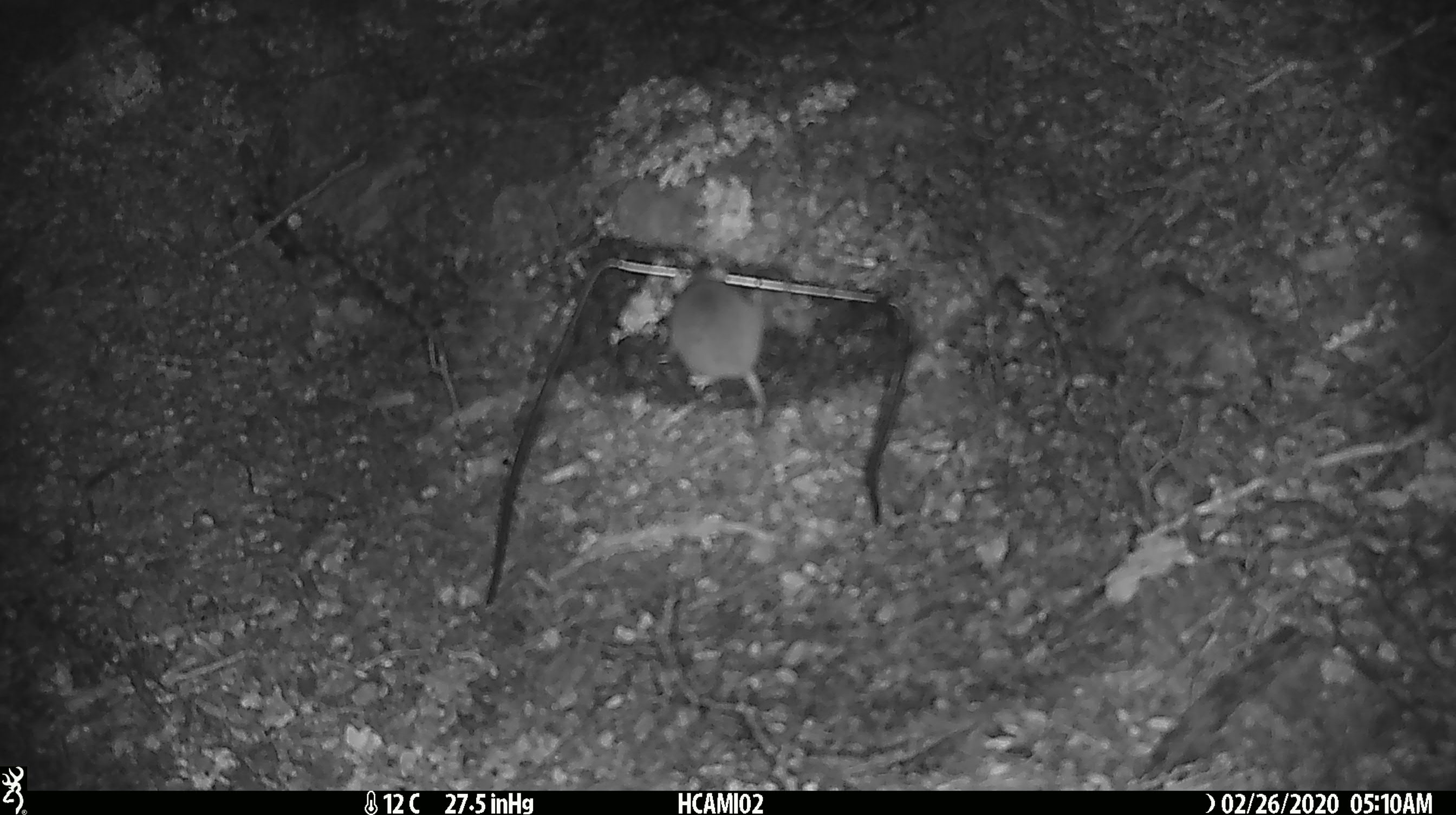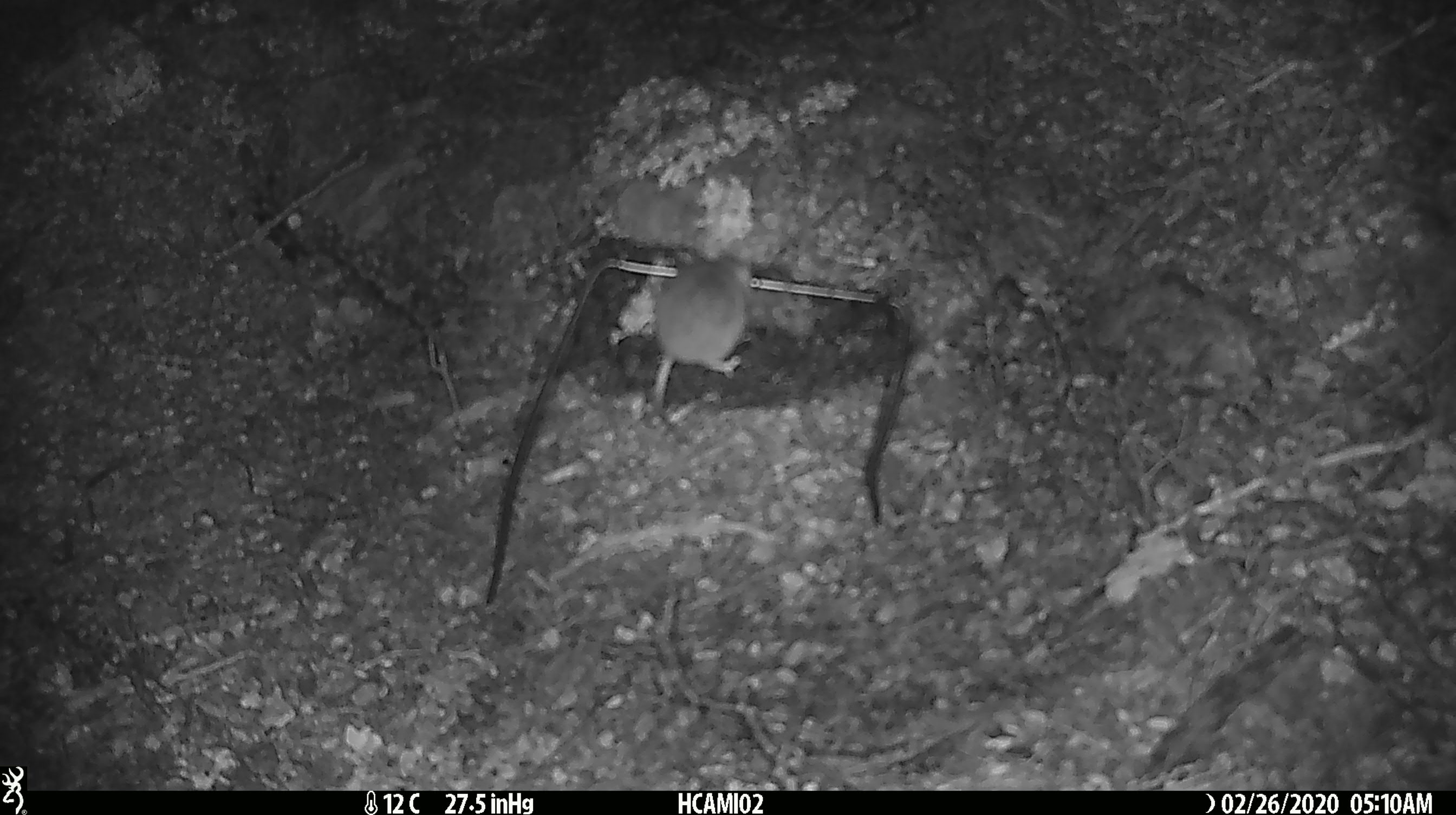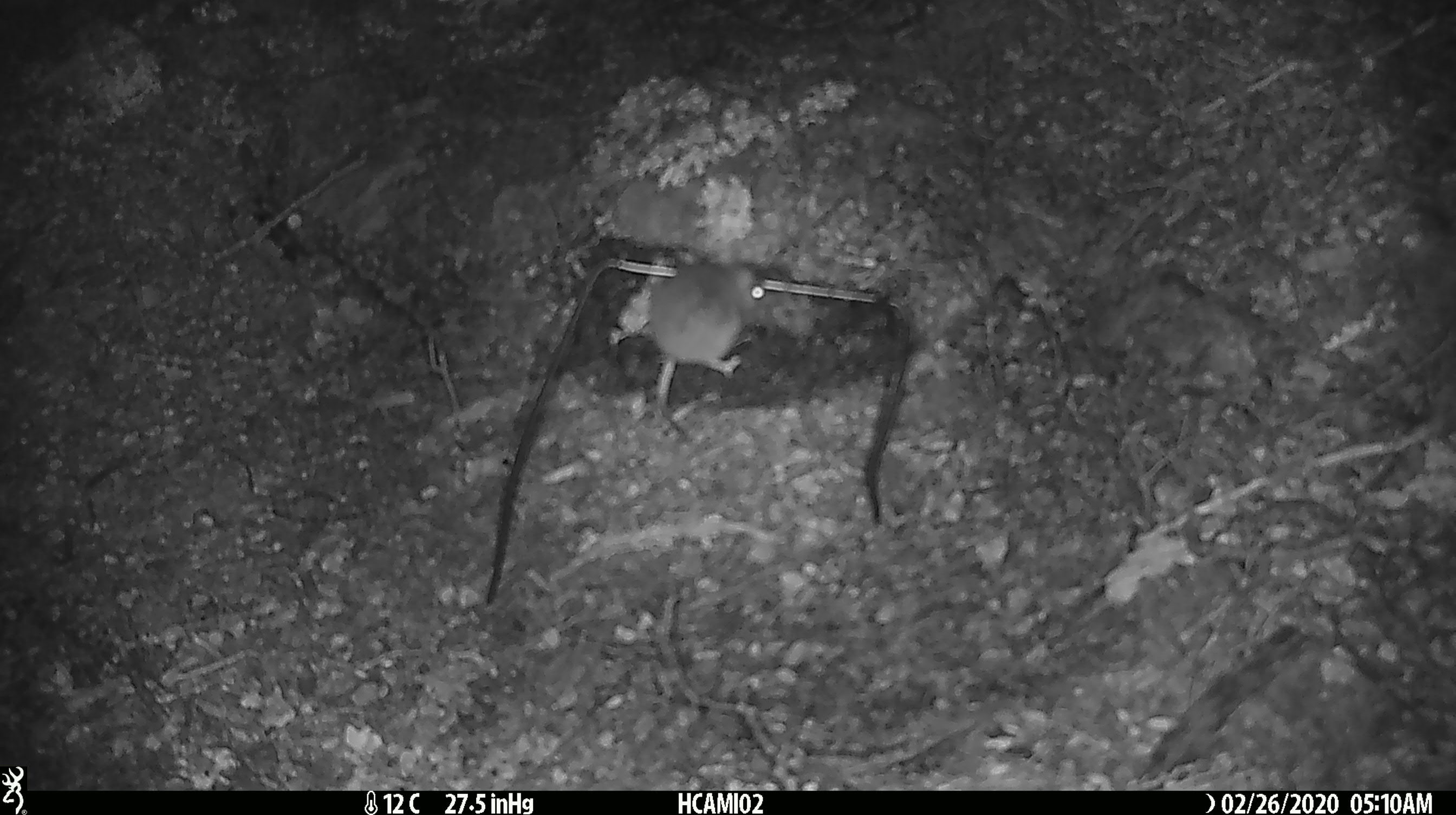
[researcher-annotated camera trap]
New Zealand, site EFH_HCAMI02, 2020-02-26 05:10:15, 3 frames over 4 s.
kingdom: Animalia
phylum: Chordata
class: Mammalia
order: Rodentia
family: Muridae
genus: Mus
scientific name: Mus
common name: mouse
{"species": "mouse (Mus)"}